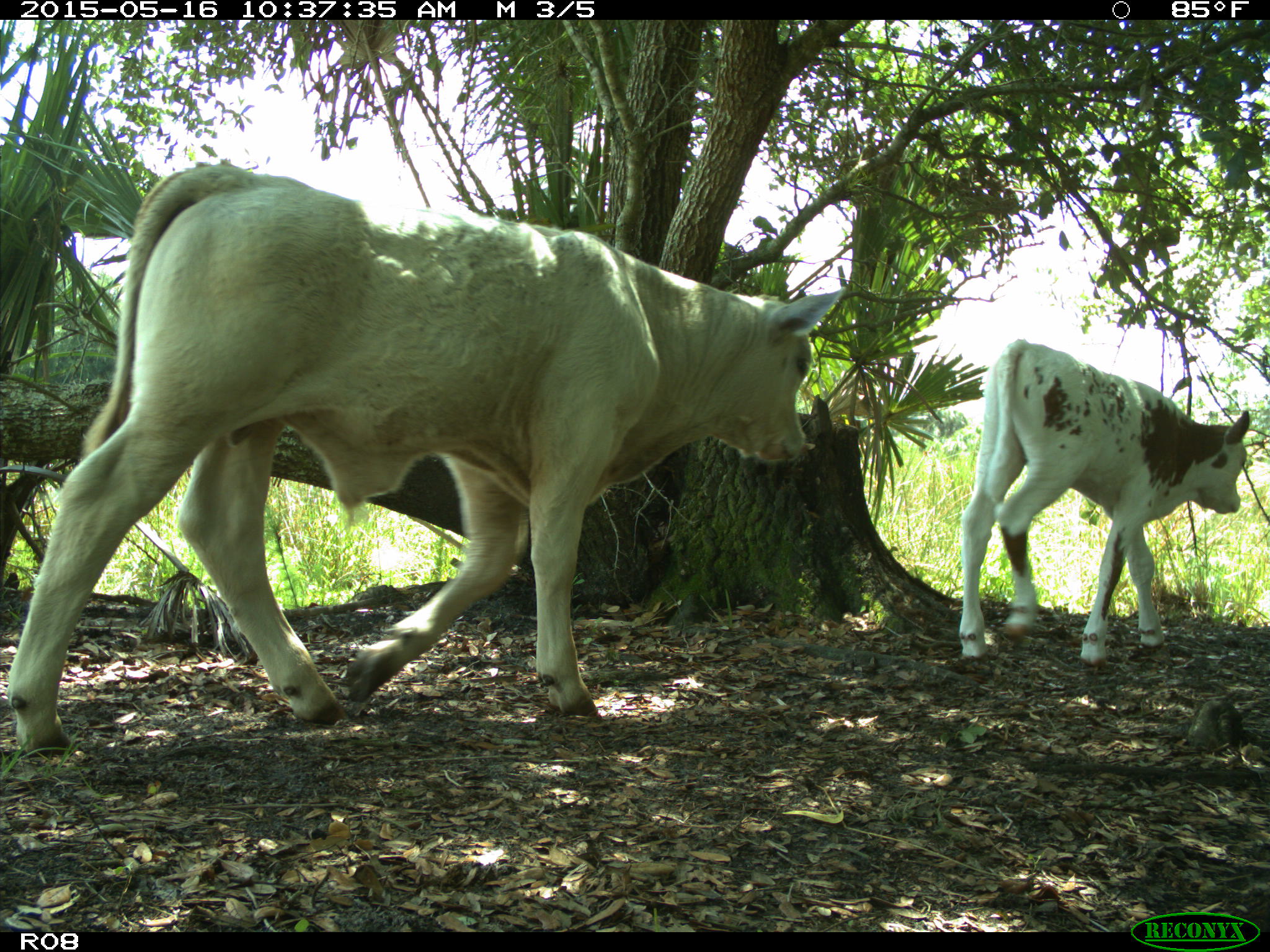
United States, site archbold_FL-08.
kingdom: Animalia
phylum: Chordata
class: Mammalia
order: Artiodactyla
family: Bovidae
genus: Bos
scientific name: Bos taurus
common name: domestic cow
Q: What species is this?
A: Bos taurus (domestic cow).